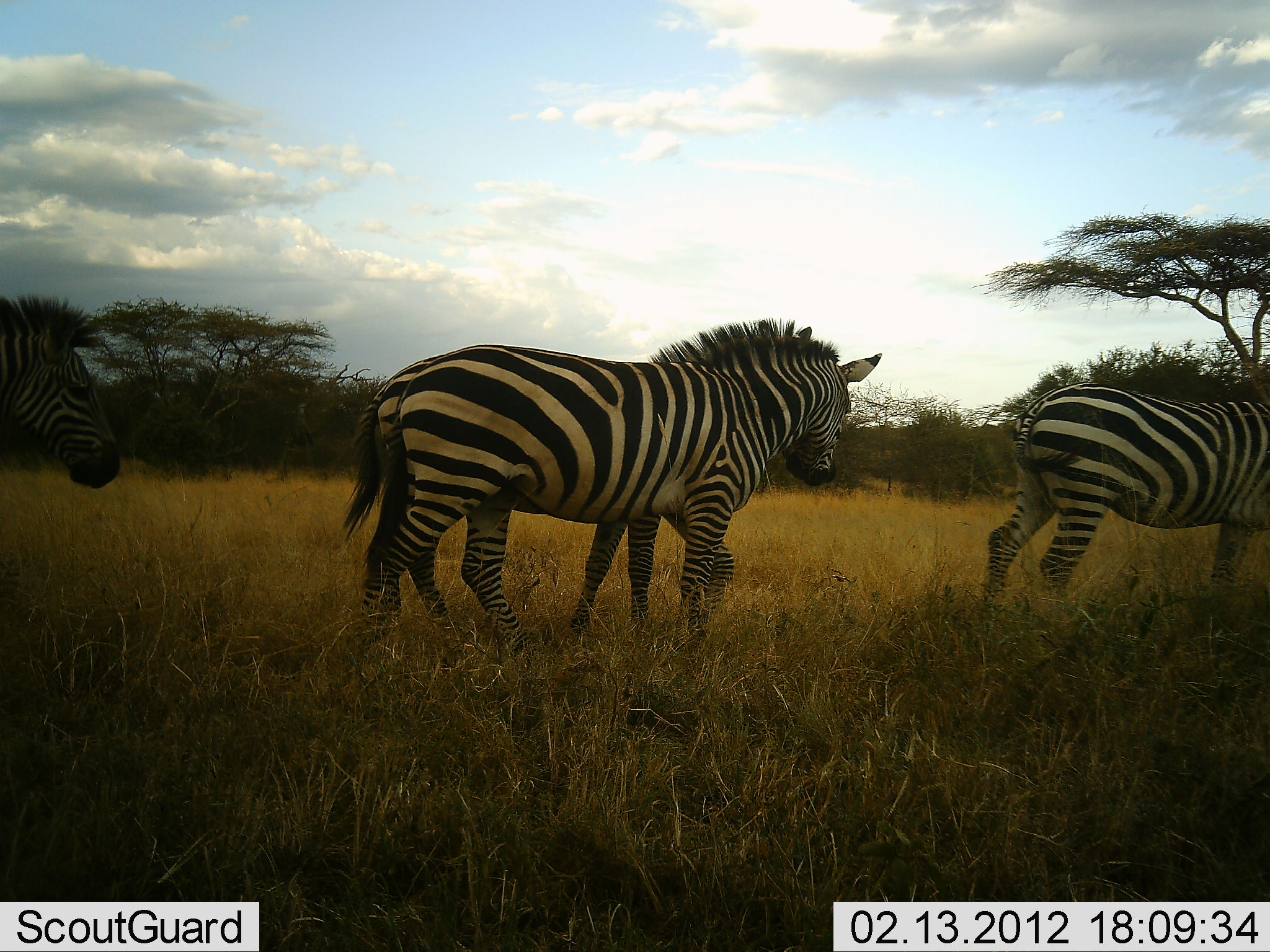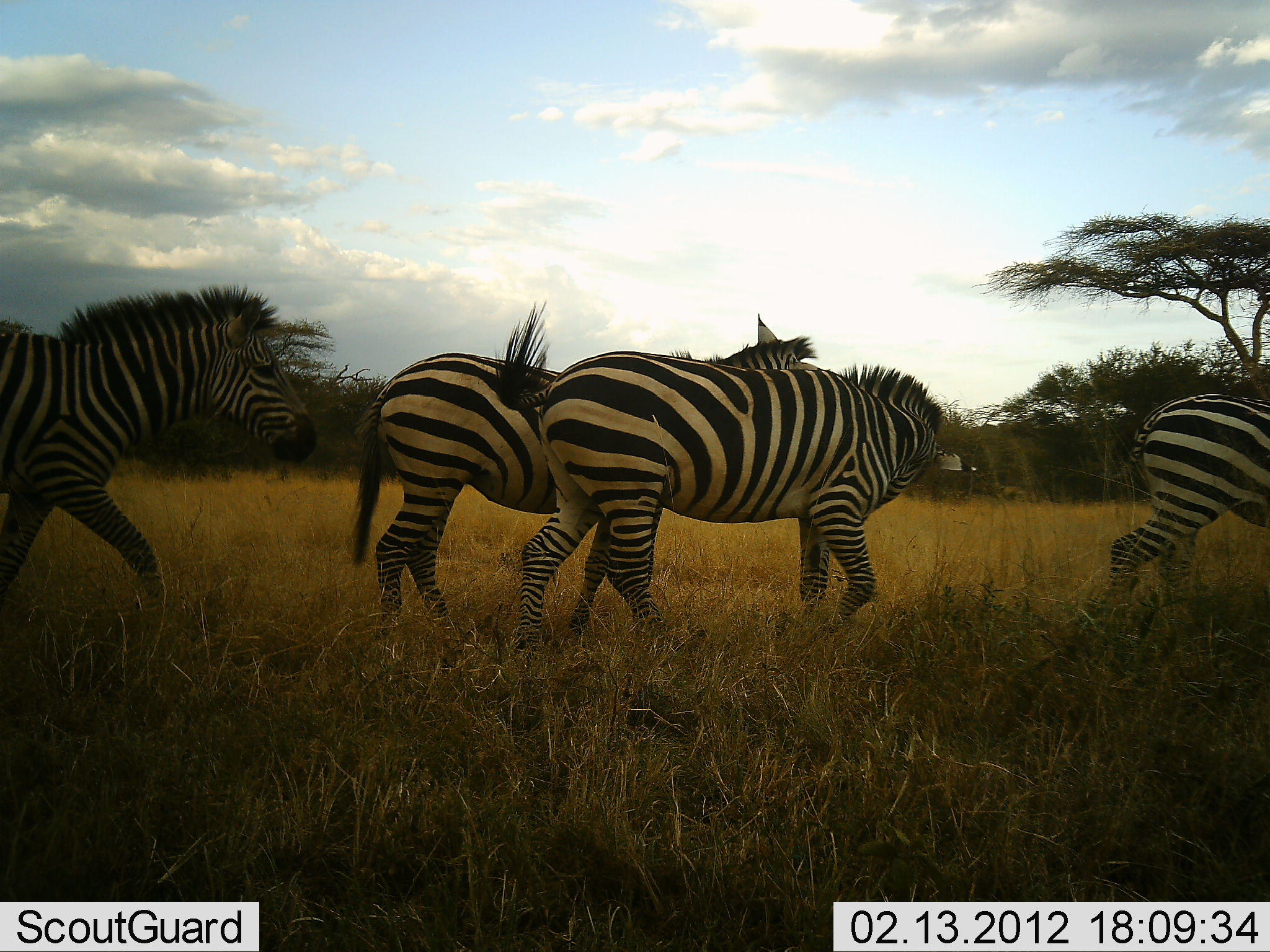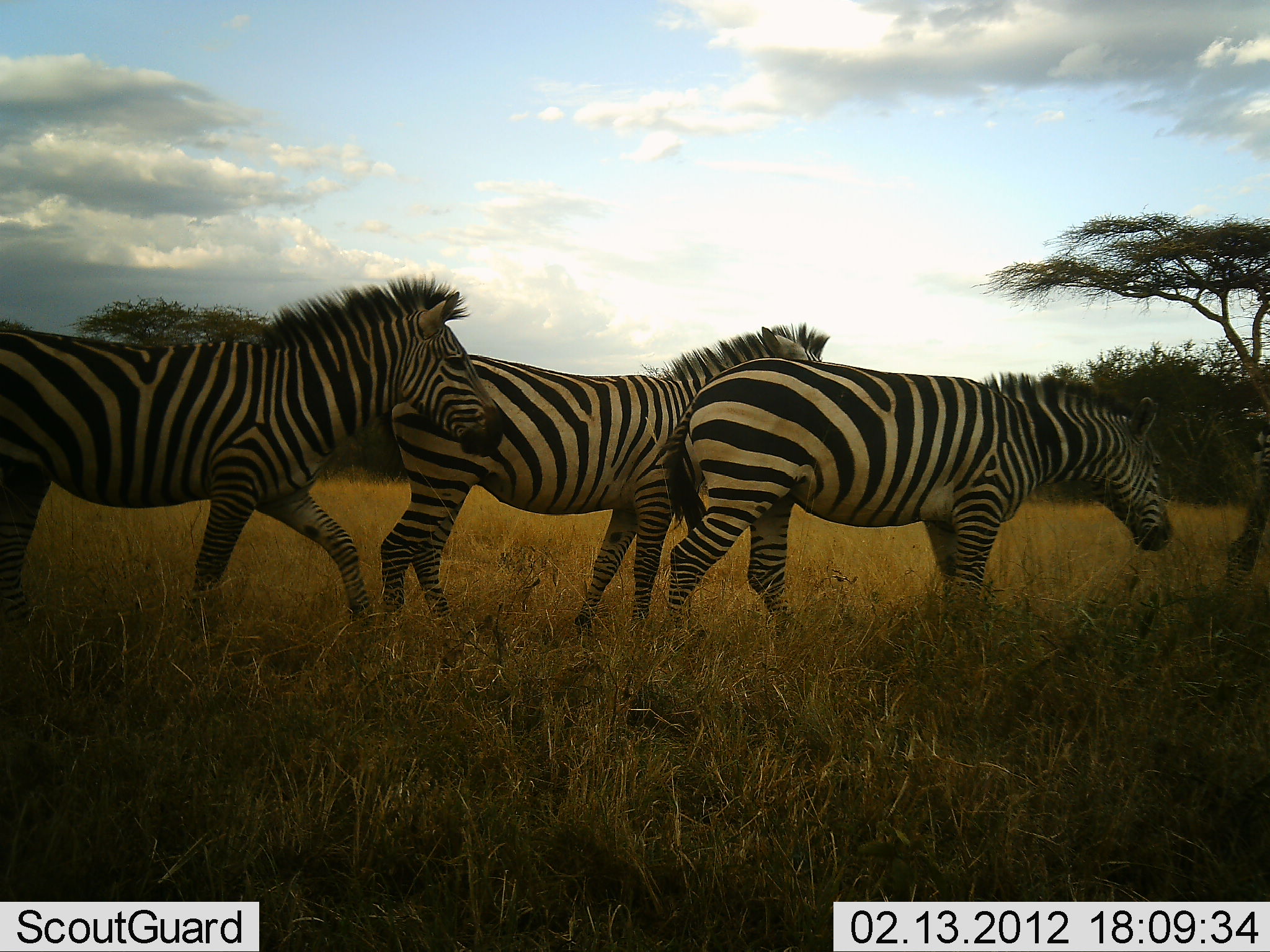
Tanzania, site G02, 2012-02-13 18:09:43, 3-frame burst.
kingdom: Animalia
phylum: Chordata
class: Mammalia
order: Perissodactyla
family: Equidae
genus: Equus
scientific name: Equus quagga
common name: plains zebra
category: zebra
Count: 4.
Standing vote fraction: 8%.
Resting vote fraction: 0%.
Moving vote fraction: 100%.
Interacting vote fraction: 8%.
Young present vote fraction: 0%.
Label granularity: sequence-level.